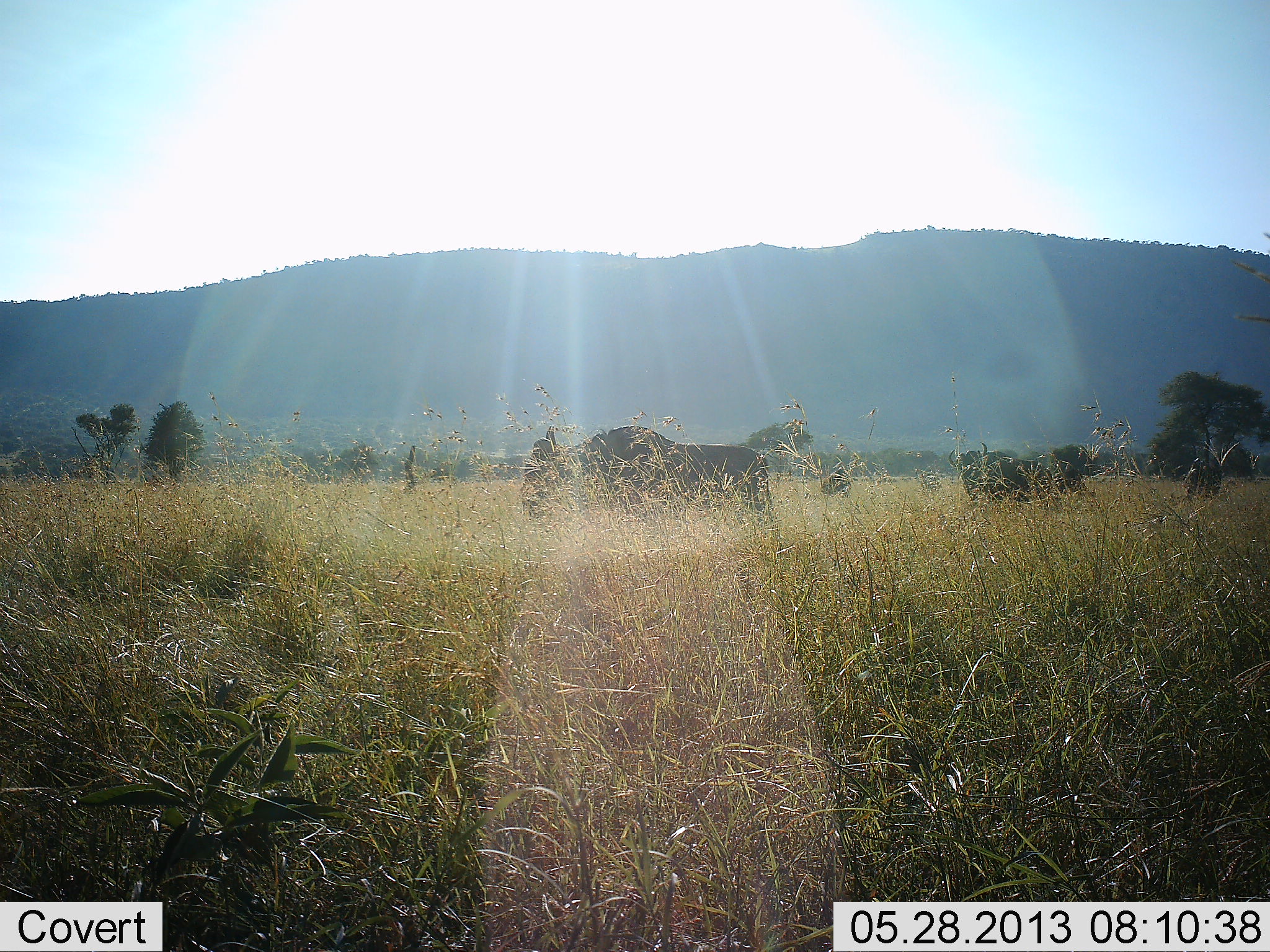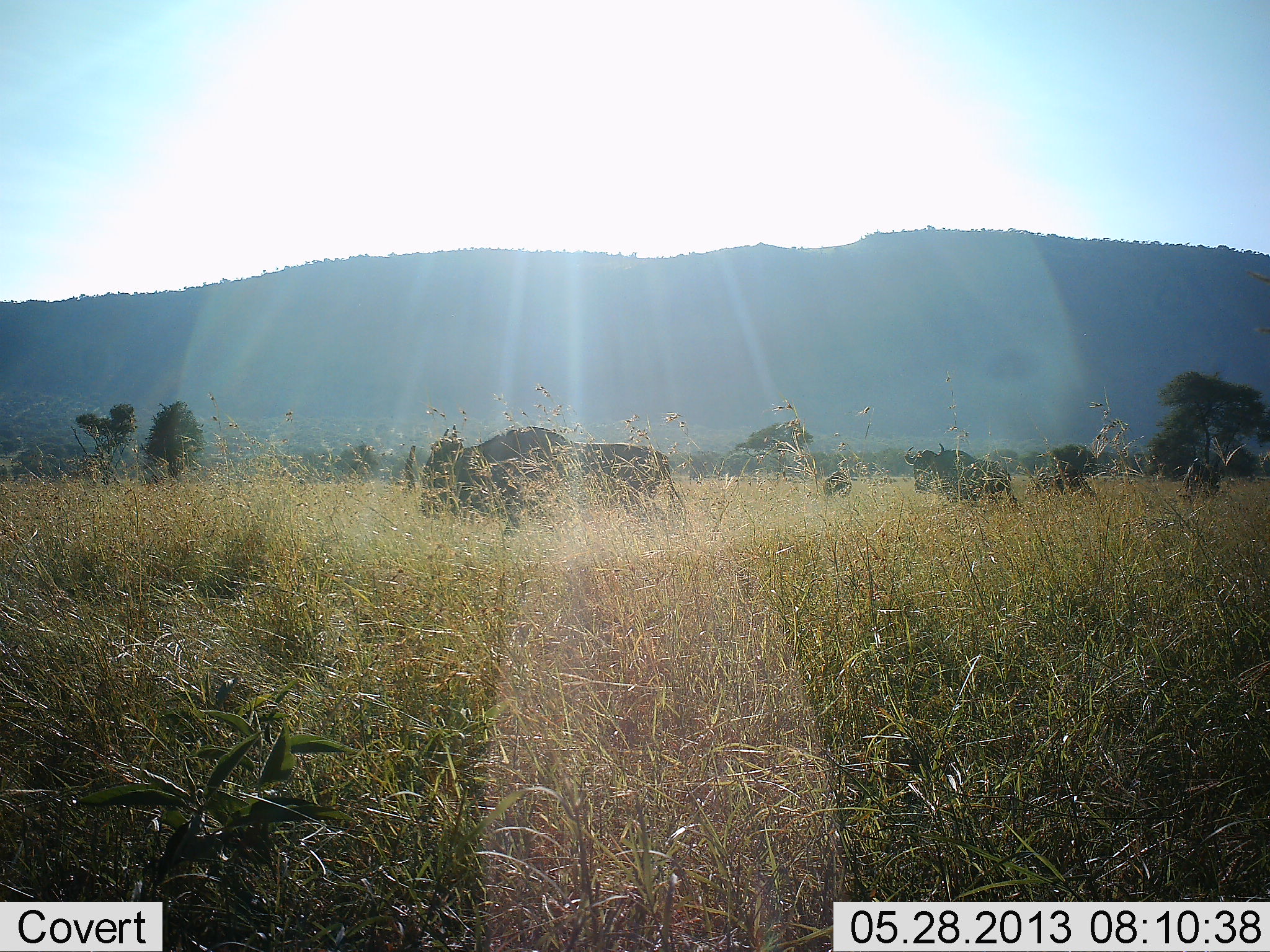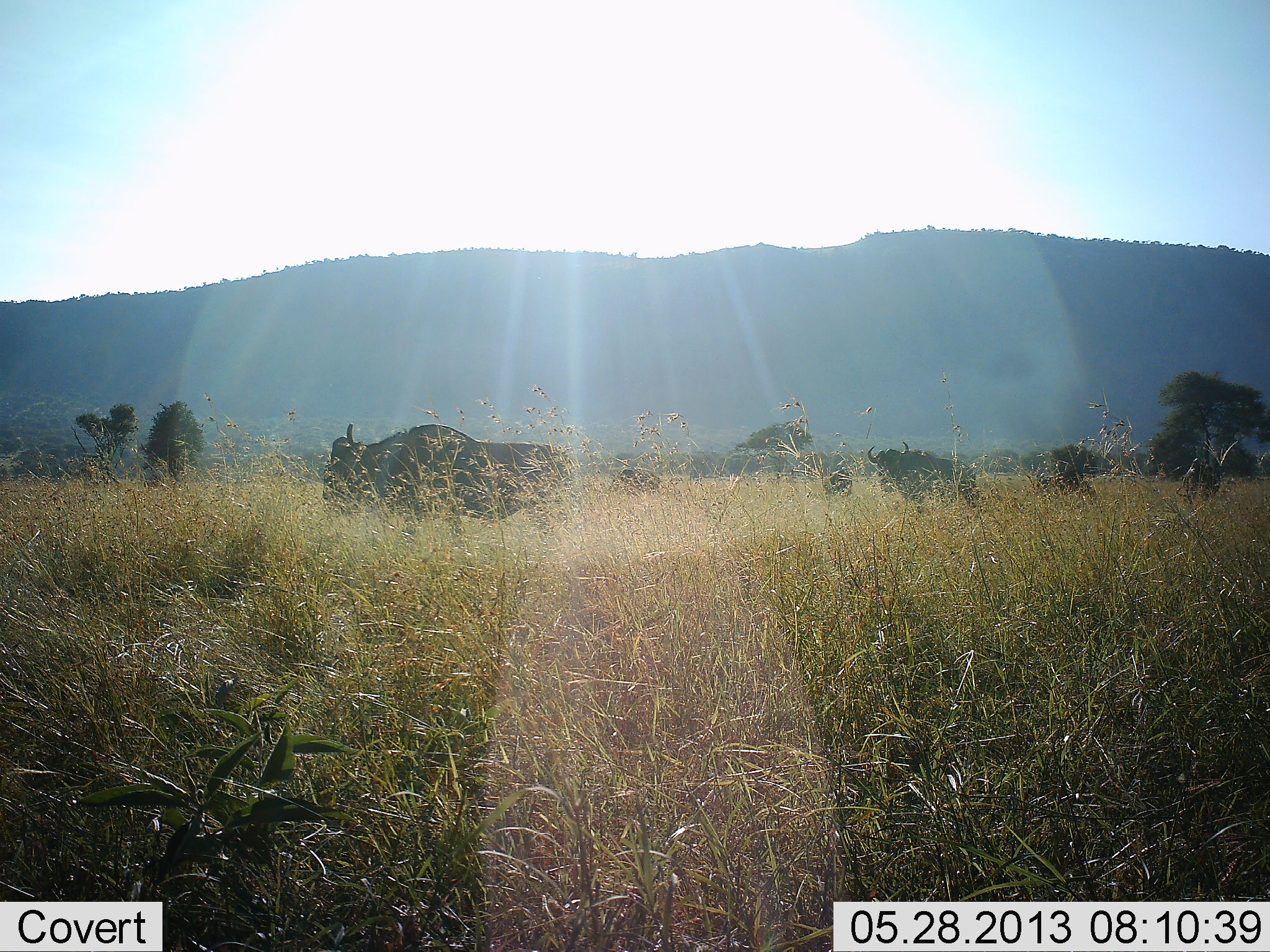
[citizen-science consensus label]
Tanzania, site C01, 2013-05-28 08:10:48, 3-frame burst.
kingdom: Animalia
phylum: Chordata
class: Mammalia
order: Artiodactyla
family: Bovidae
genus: Connochaetes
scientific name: Connochaetes taurinus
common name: blue wildebeest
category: wildebeest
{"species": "wildebeest (blue wildebeest) (Connochaetes taurinus)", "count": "2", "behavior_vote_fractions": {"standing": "30%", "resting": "0%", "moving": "100%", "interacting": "0%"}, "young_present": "0%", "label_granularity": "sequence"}